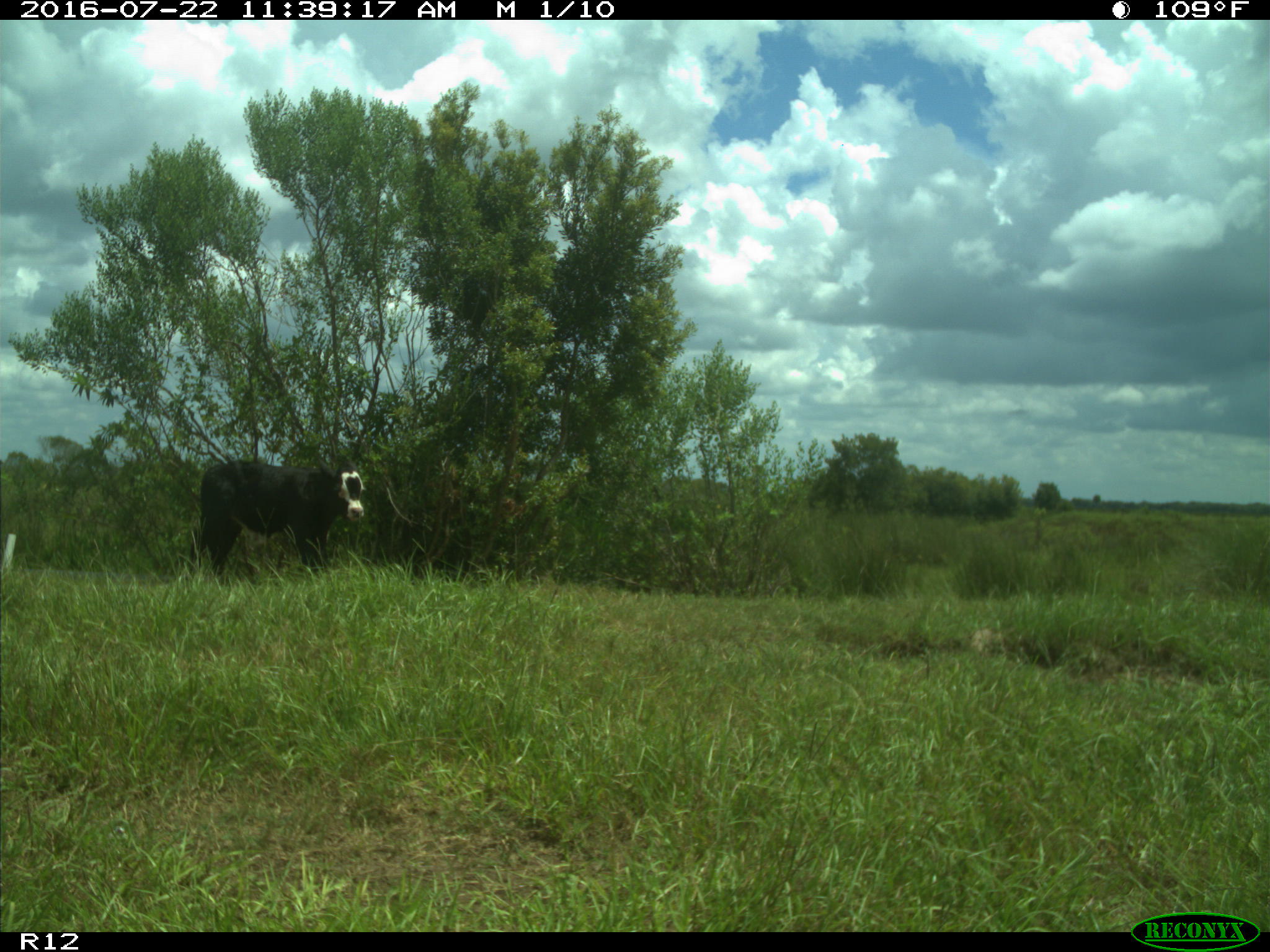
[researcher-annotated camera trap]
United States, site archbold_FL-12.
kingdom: Animalia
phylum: Chordata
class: Mammalia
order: Artiodactyla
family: Bovidae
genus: Bos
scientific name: Bos taurus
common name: domestic cow